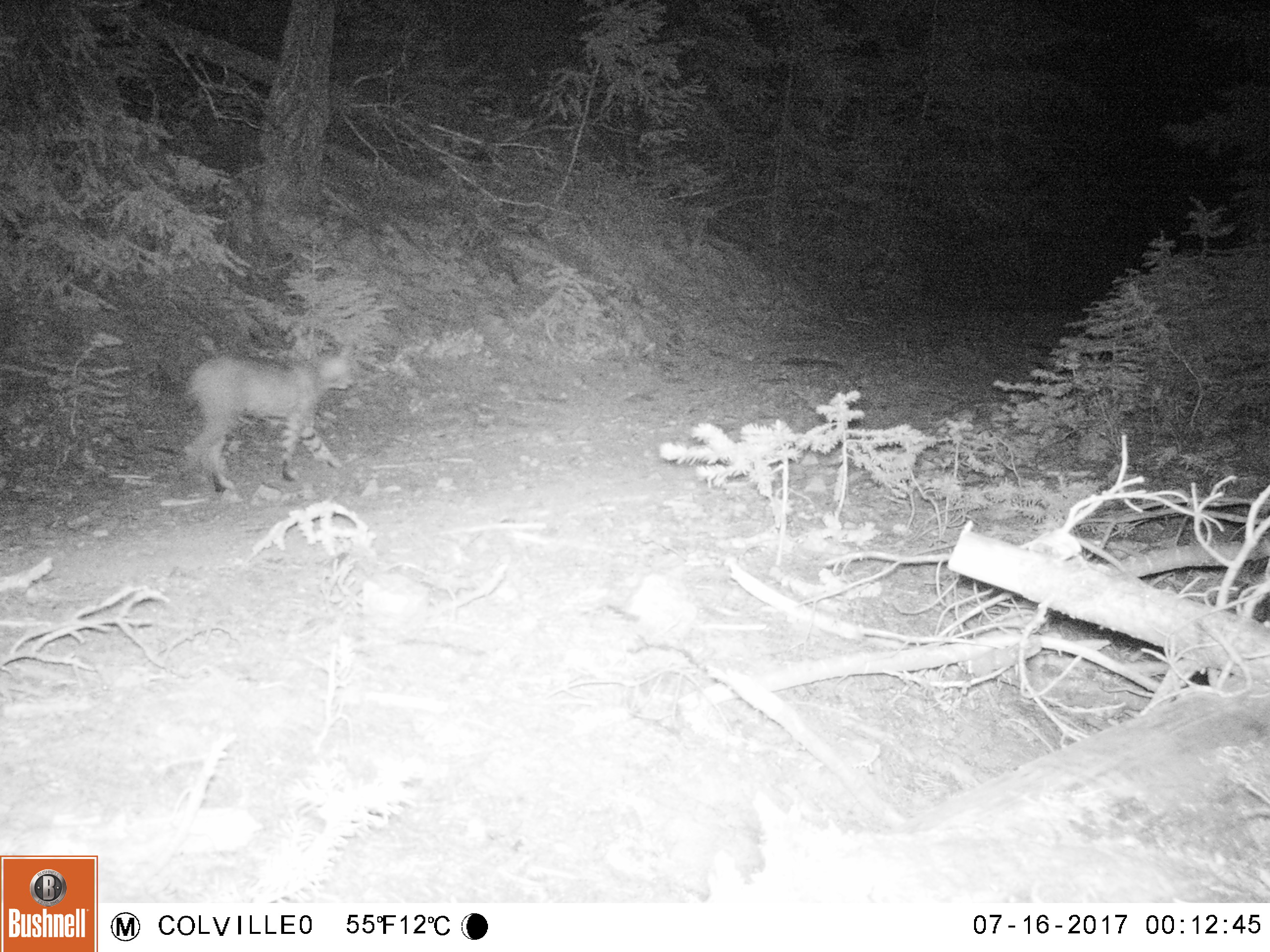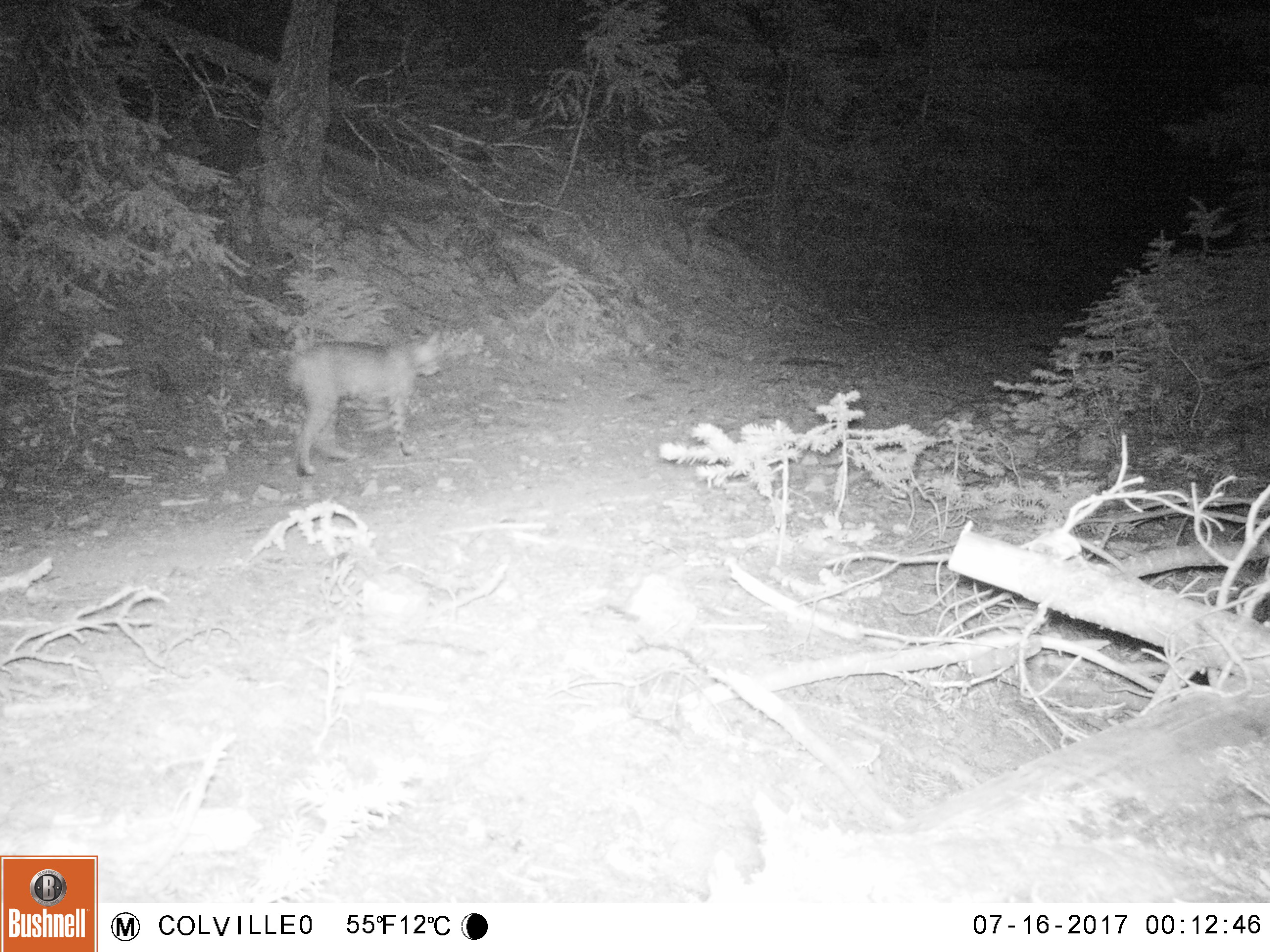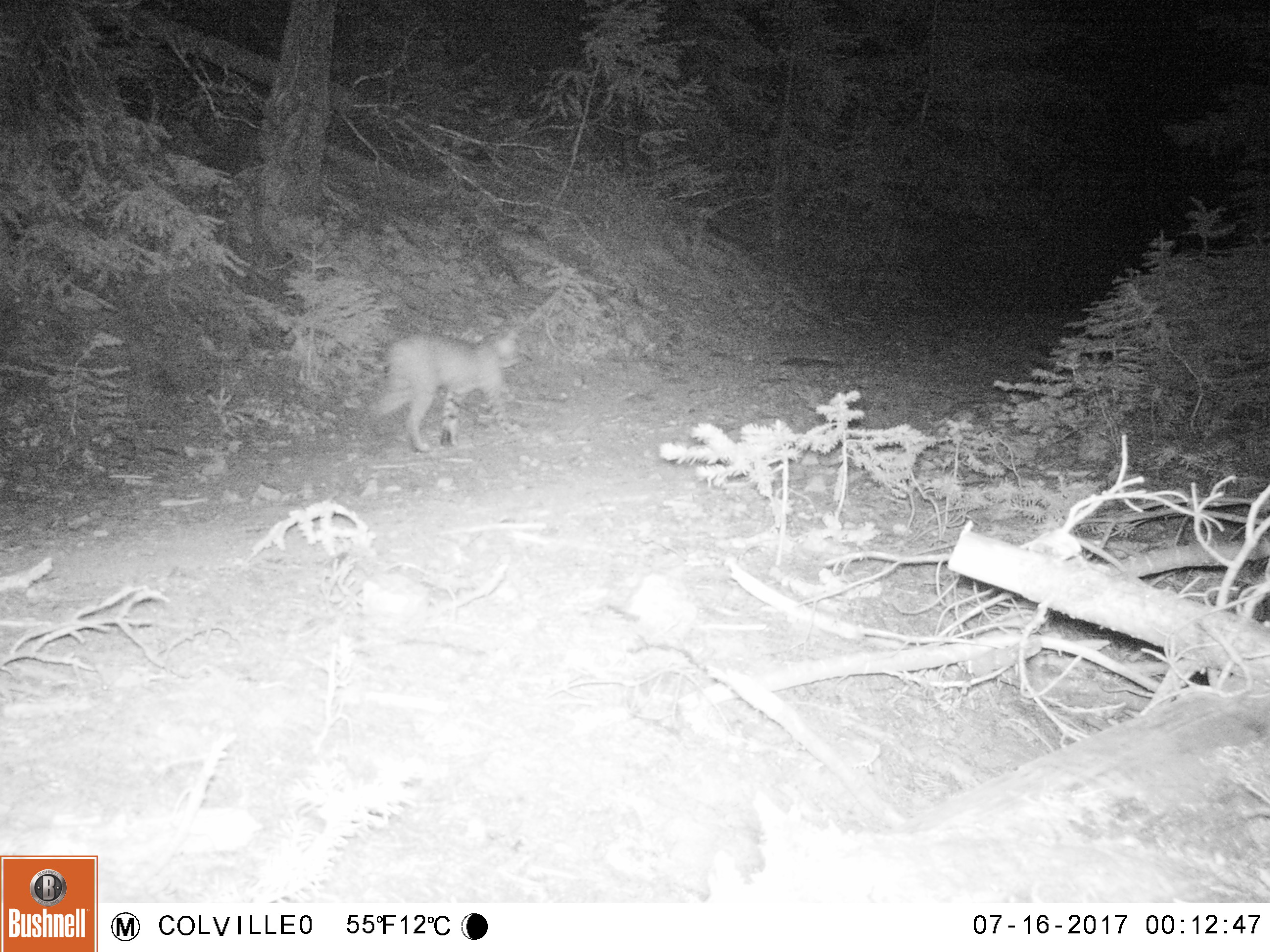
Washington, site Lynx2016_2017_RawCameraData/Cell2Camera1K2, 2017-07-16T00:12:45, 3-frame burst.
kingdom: Animalia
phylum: Chordata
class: Mammalia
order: Carnivora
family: Felidae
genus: Lynx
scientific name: Lynx rufus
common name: bobcat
Lynx rufus (bobcat). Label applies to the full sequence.